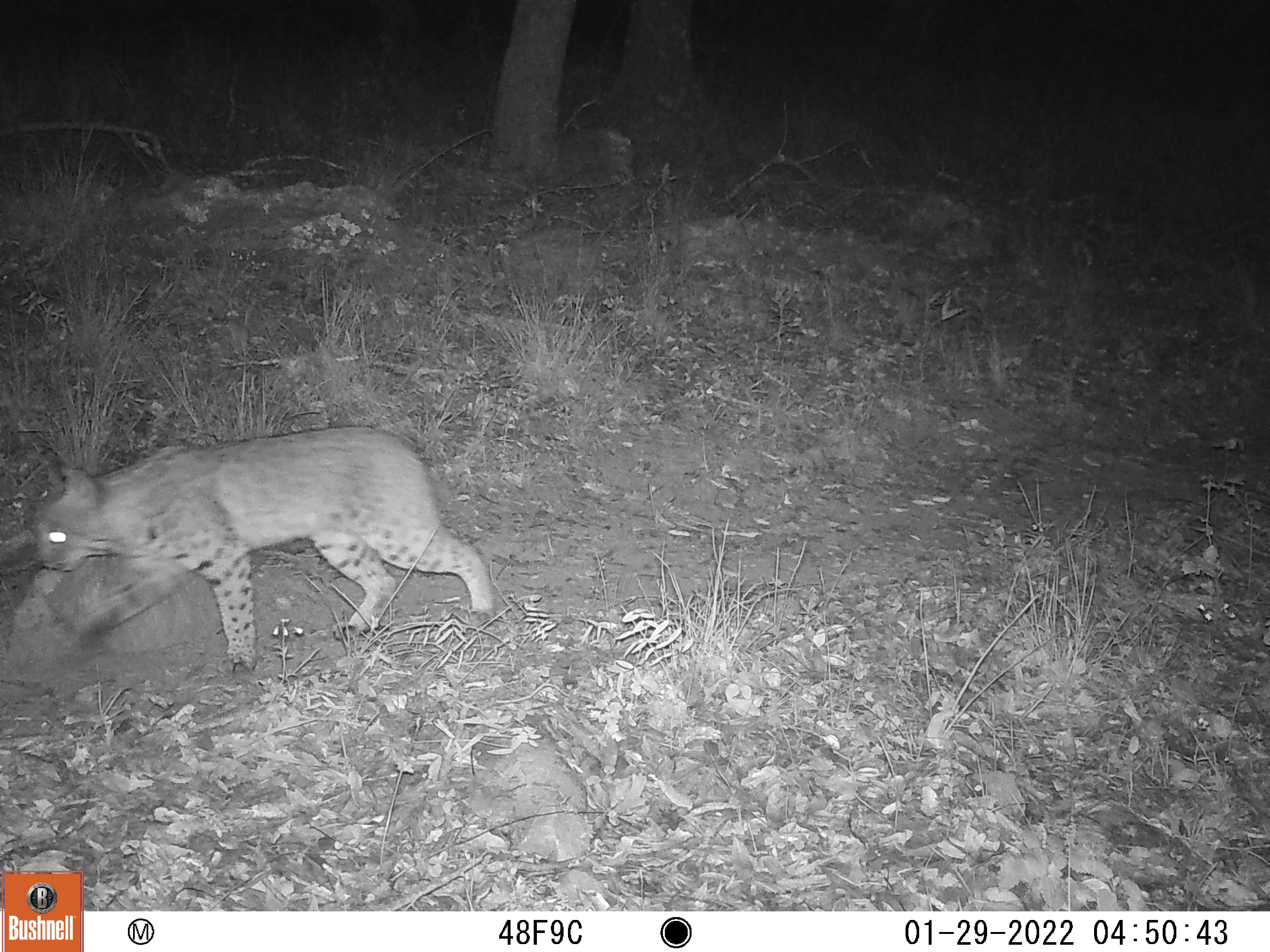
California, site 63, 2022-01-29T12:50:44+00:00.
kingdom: Animalia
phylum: Chordata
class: Mammalia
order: Carnivora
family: Felidae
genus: Lynx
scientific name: Lynx rufus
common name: bobcat